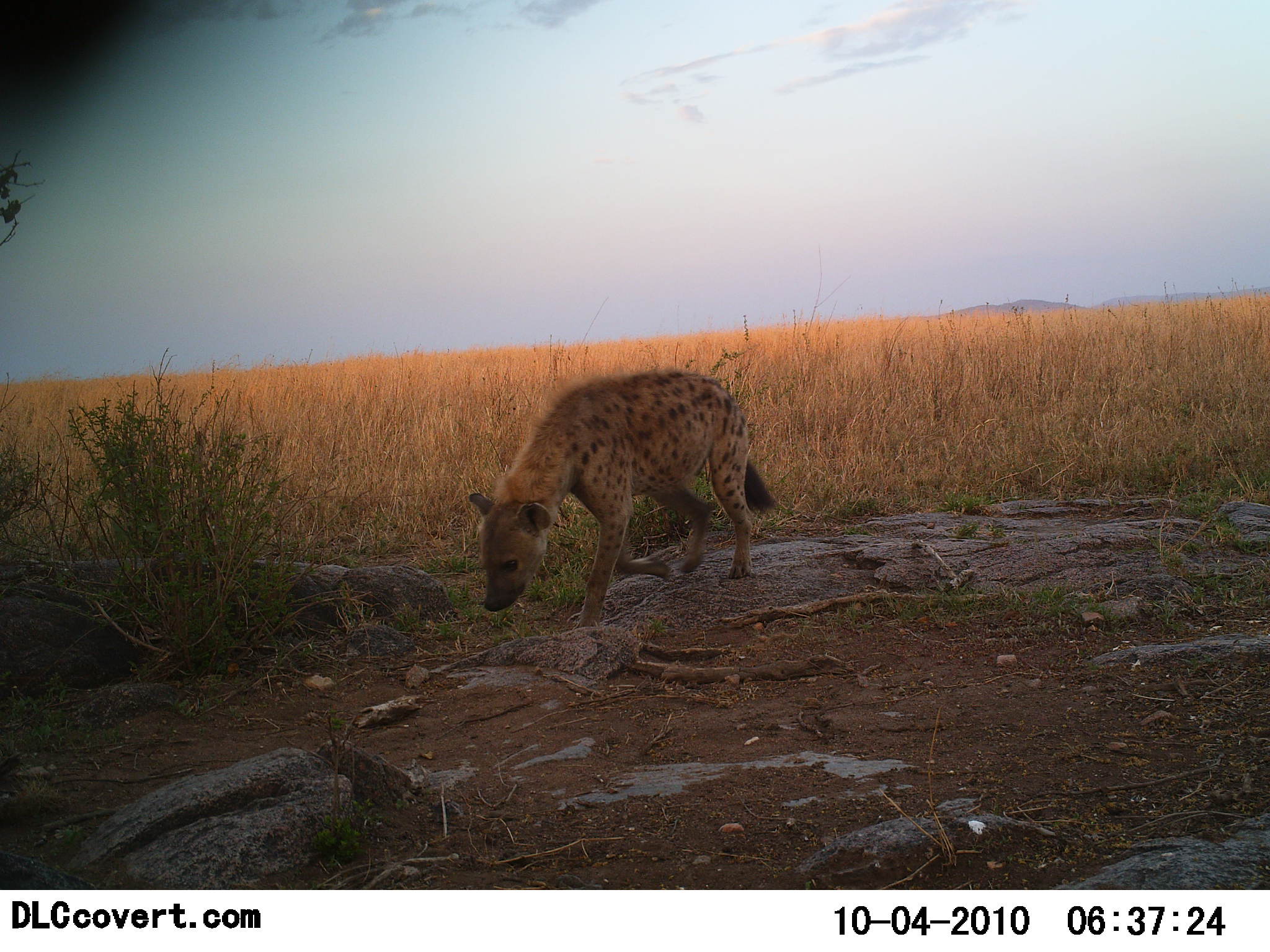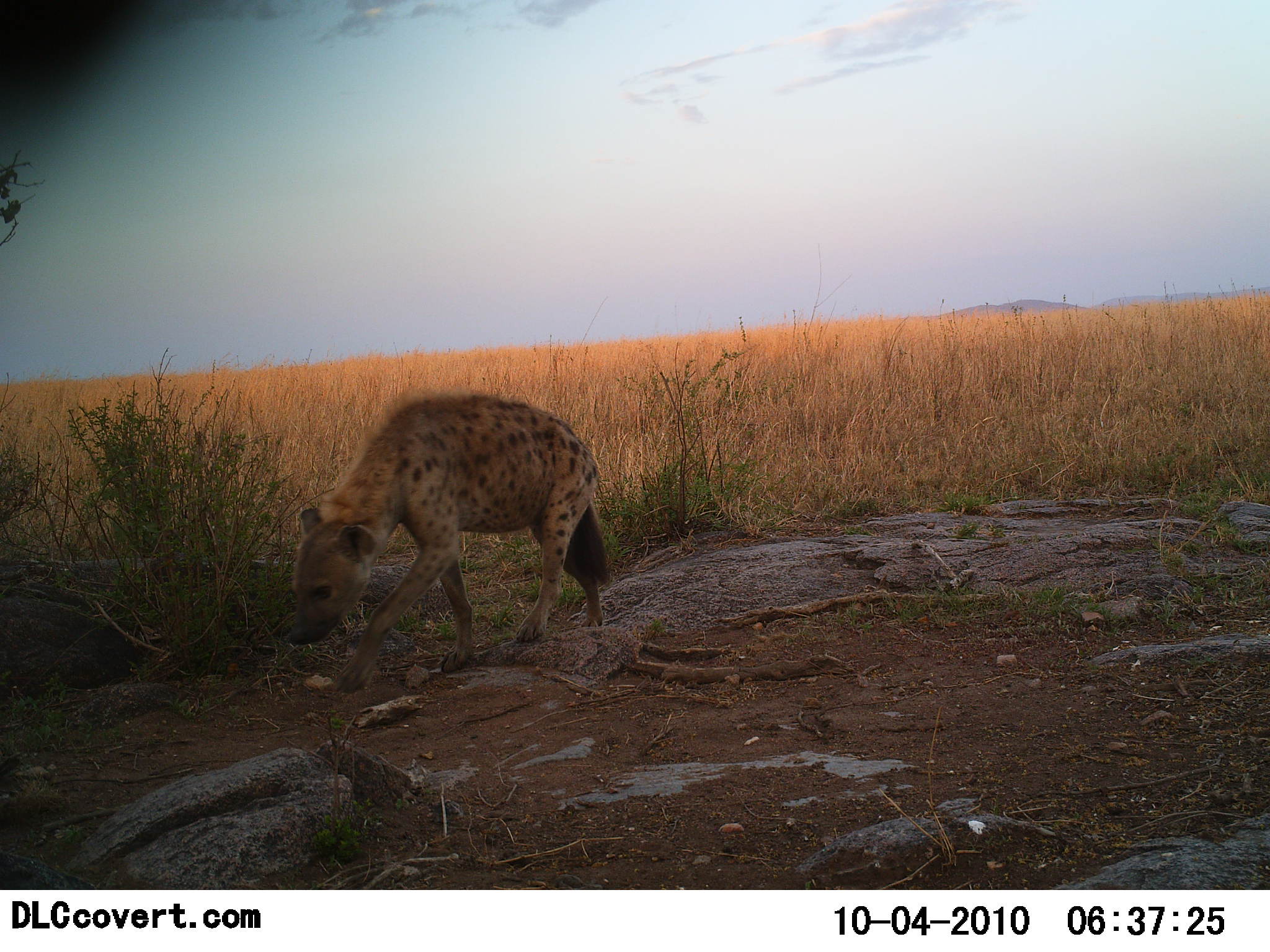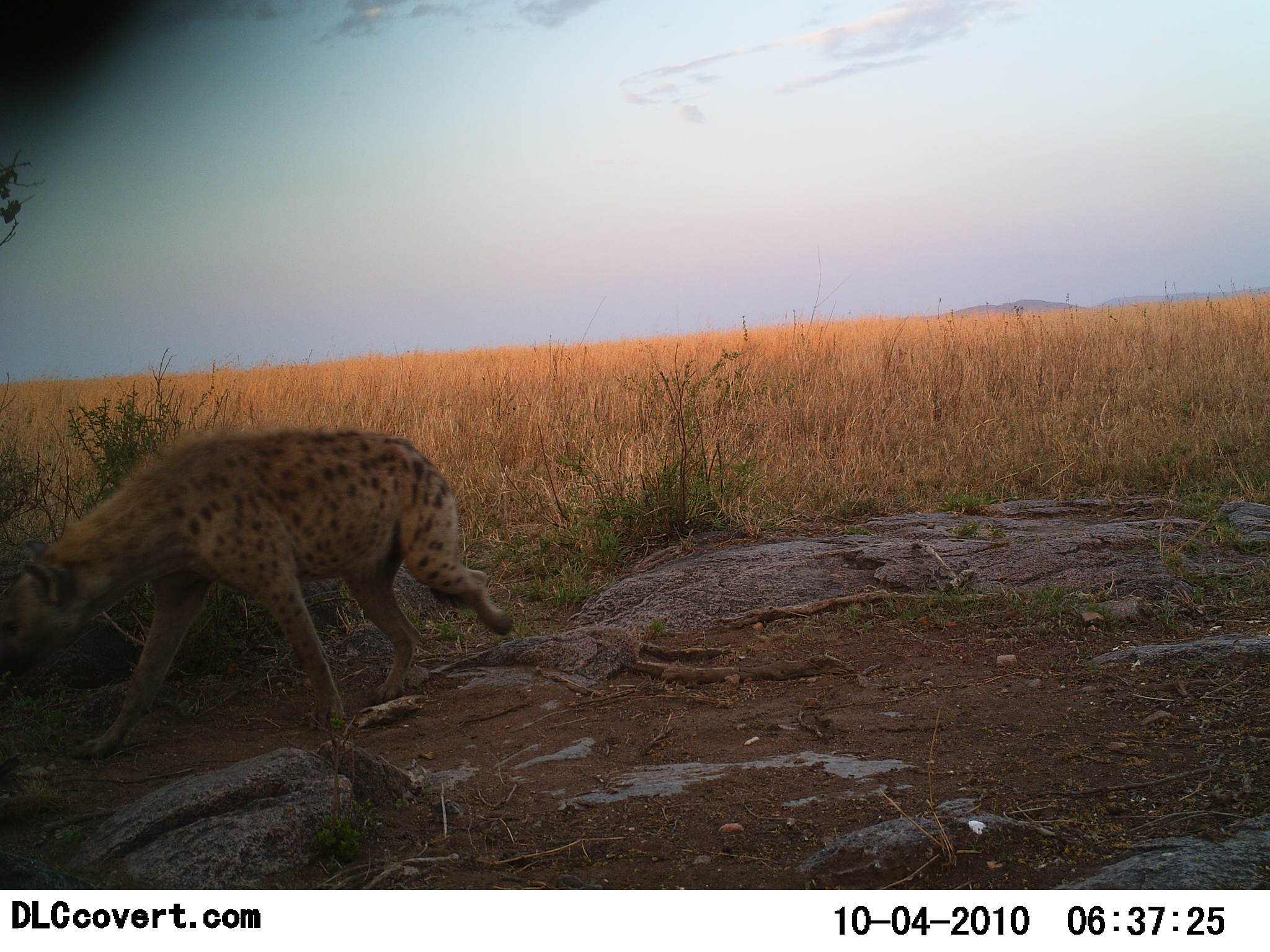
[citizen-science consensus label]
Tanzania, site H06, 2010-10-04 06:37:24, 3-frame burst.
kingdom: Animalia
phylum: Chordata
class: Mammalia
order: Carnivora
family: Hyaenidae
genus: Crocuta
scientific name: Crocuta crocuta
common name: spotted hyena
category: hyenaspotted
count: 1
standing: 0%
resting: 0%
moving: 100%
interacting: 0%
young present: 0%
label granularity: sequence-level